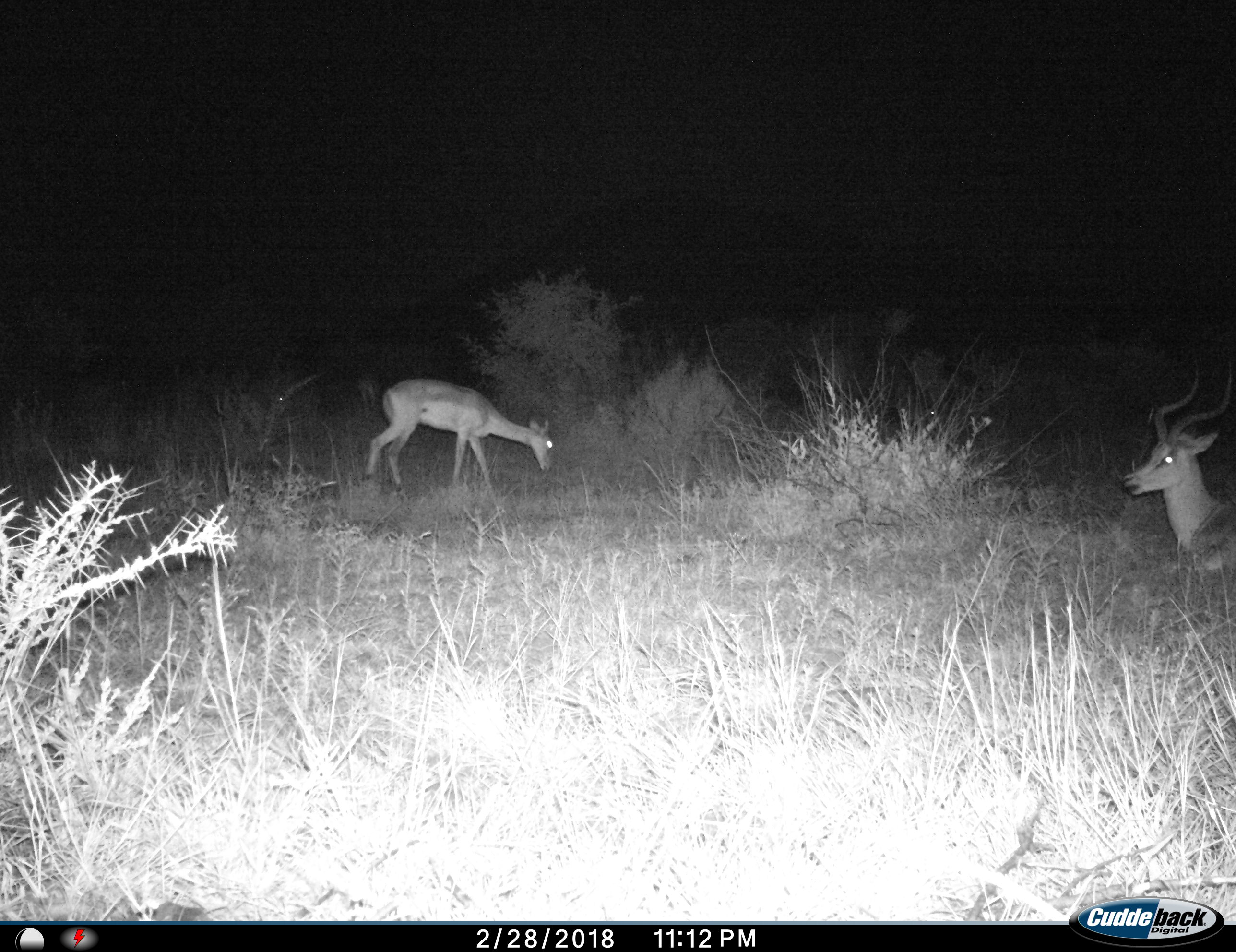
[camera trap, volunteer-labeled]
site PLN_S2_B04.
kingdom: Animalia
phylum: Chordata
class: Mammalia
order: Artiodactyla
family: Bovidae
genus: Aepyceros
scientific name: Aepyceros melampus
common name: impala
Impala (Aepyceros melampus), count 2. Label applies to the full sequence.